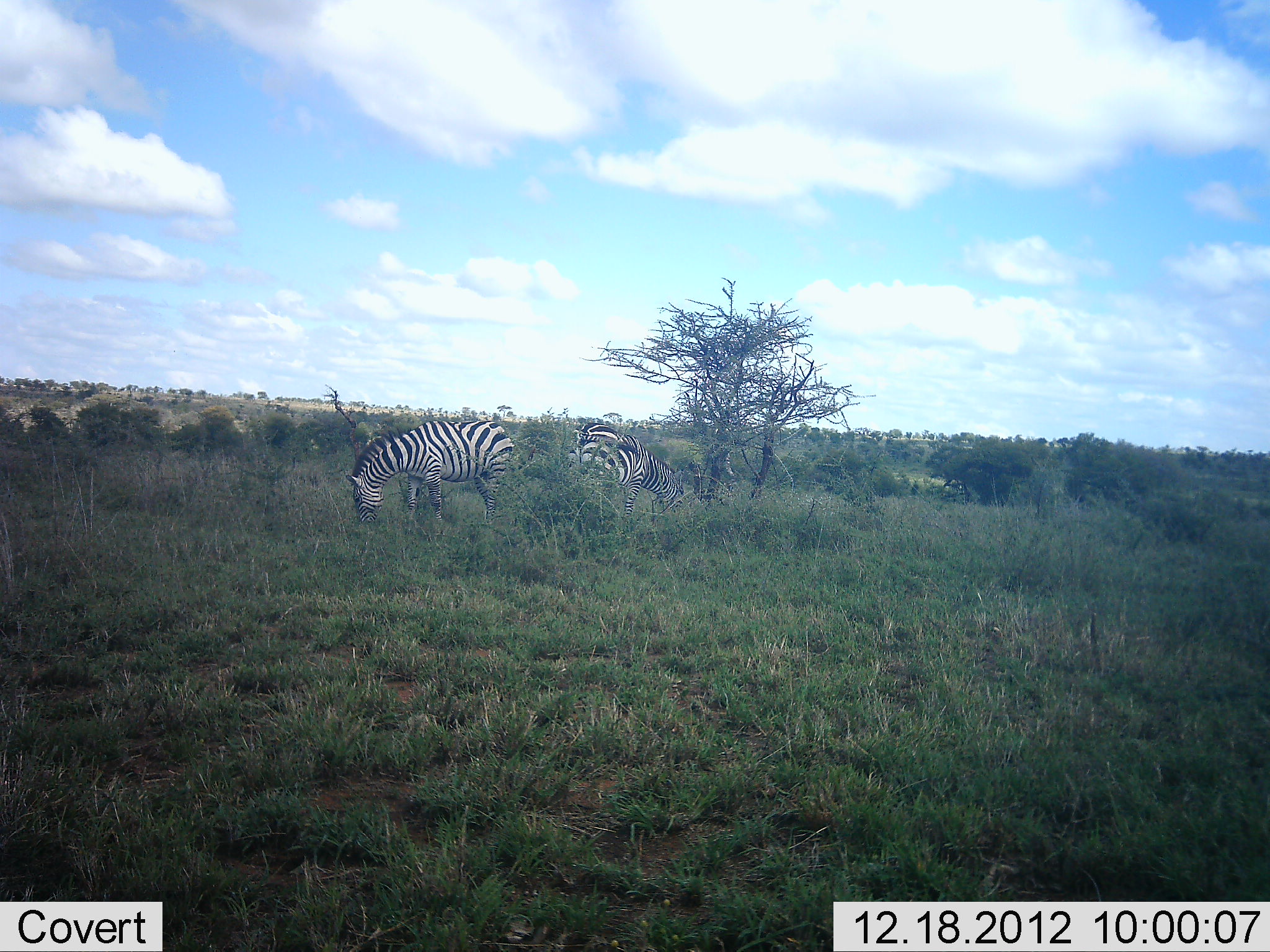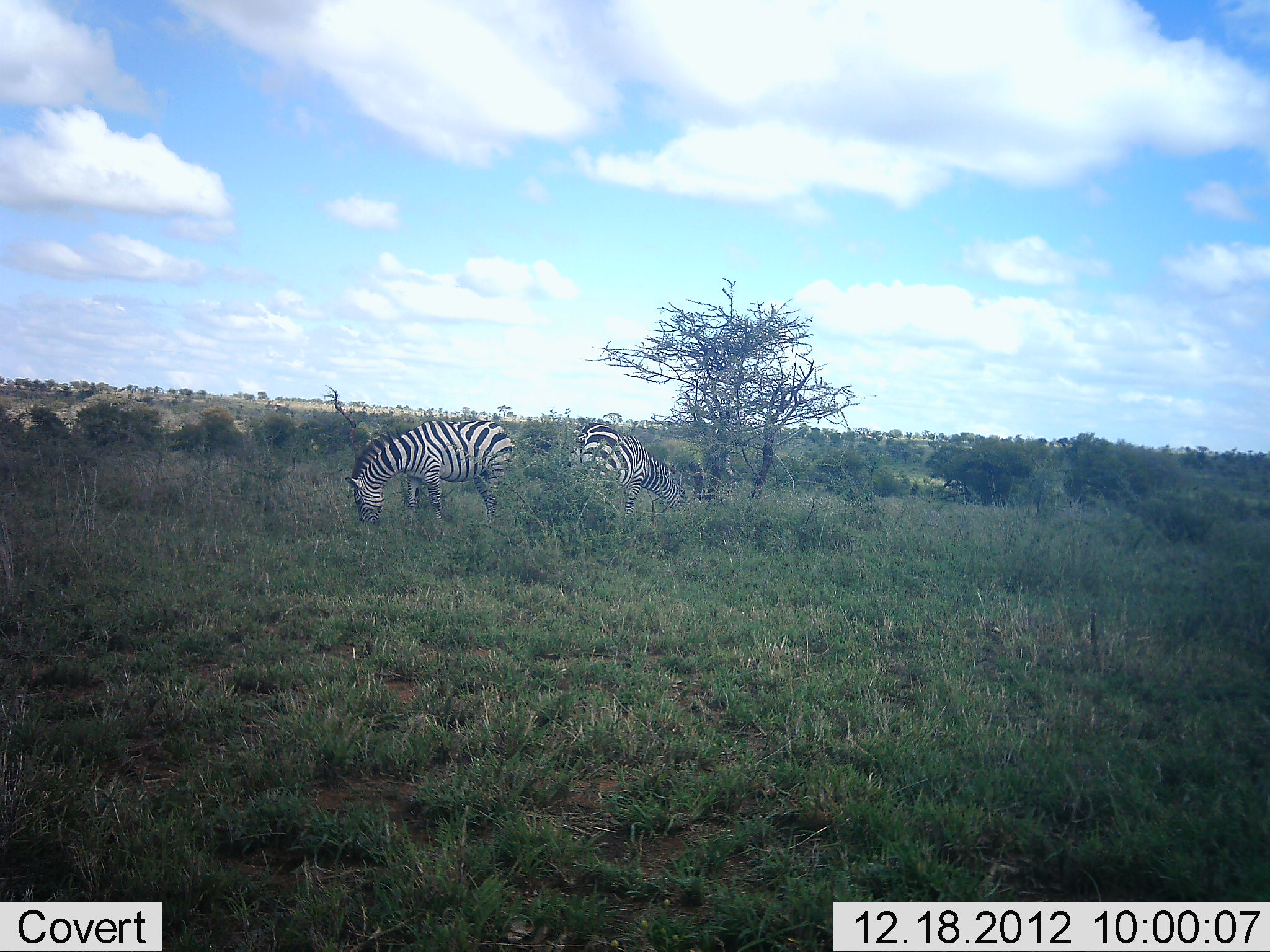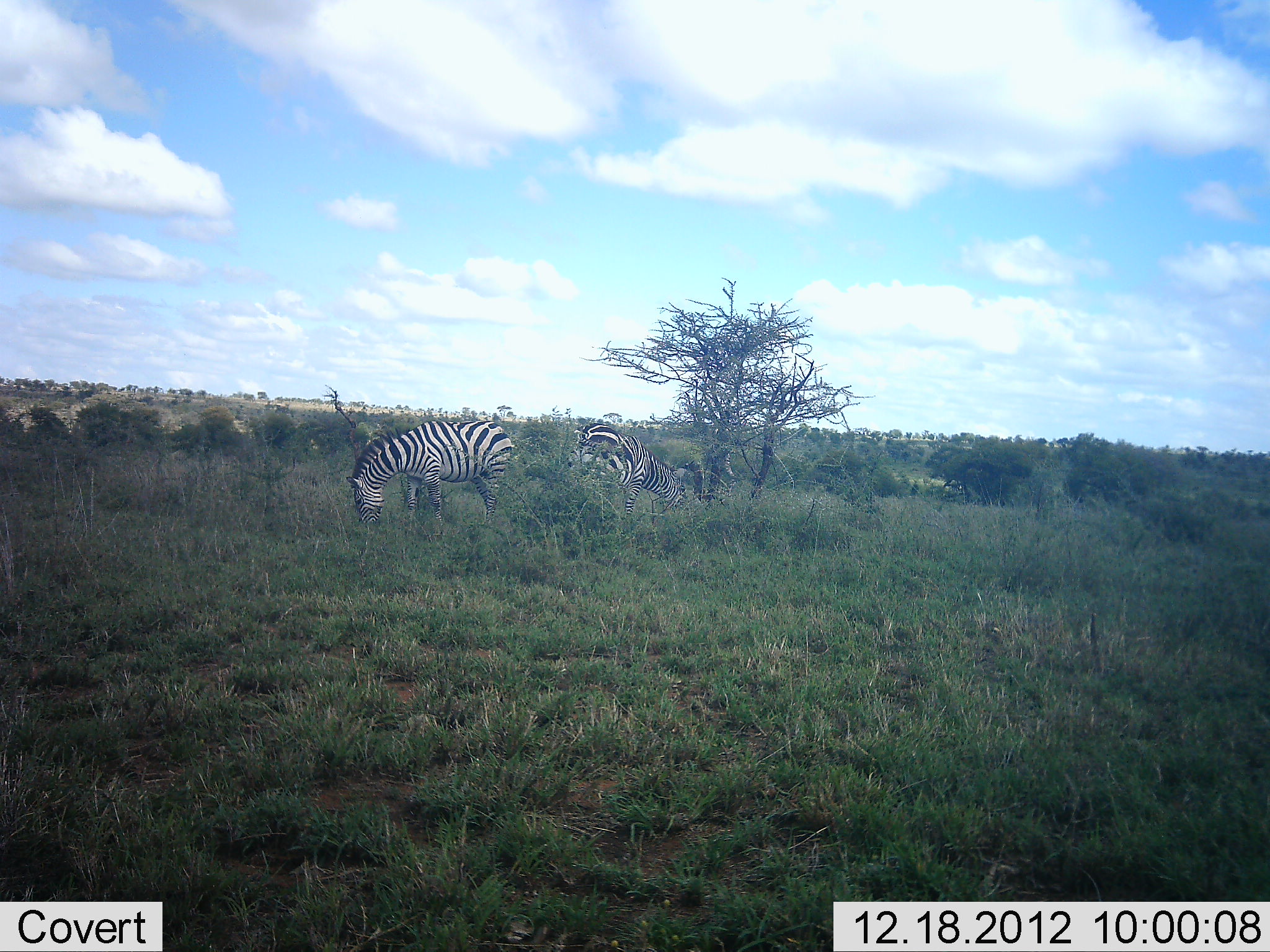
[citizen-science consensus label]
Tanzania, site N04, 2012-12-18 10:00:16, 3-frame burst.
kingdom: Animalia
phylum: Chordata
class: Mammalia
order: Perissodactyla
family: Equidae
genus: Equus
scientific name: Equus quagga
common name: plains zebra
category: zebra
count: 2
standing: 19%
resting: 0%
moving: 4%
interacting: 4%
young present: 0%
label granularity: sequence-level